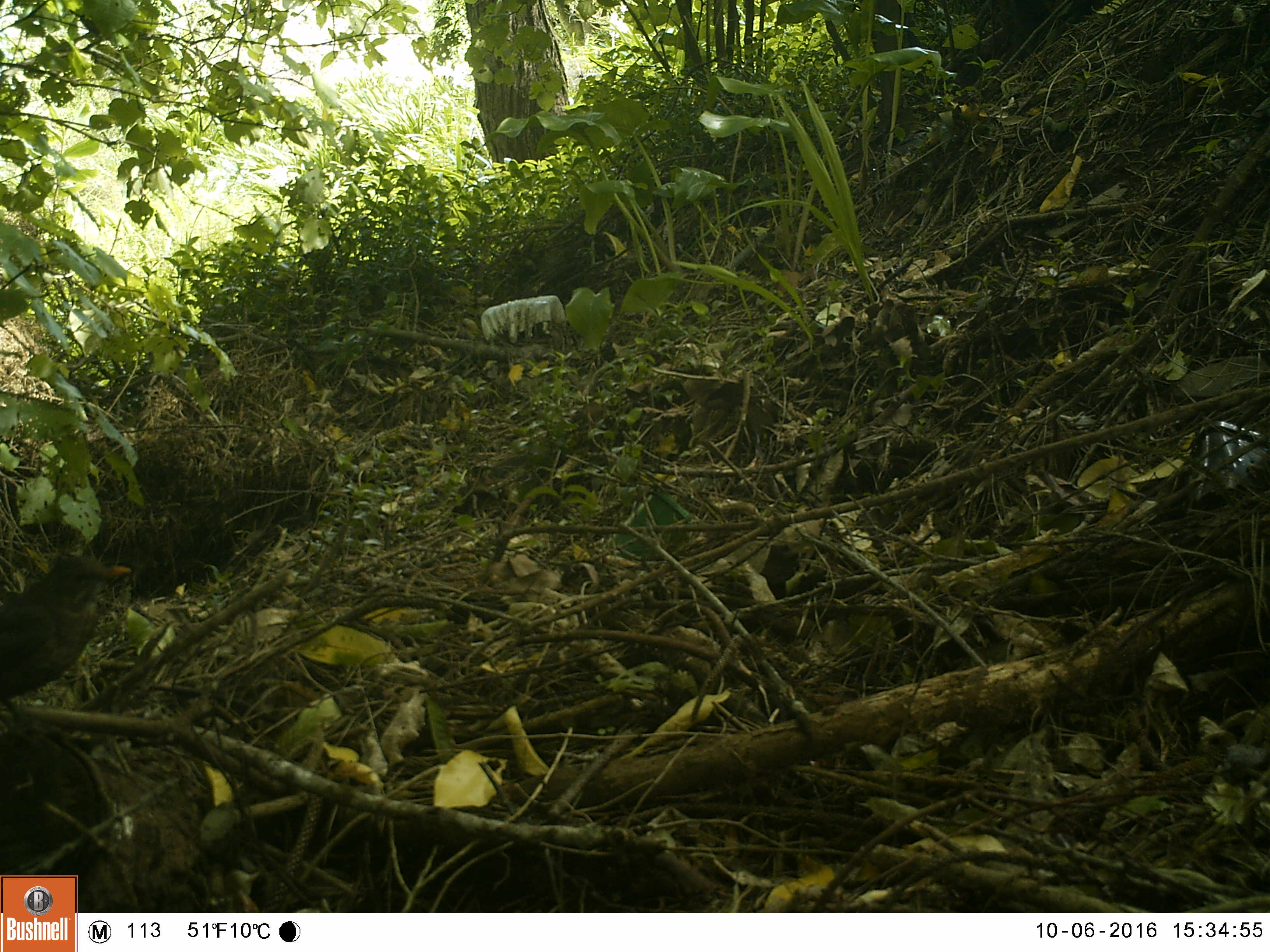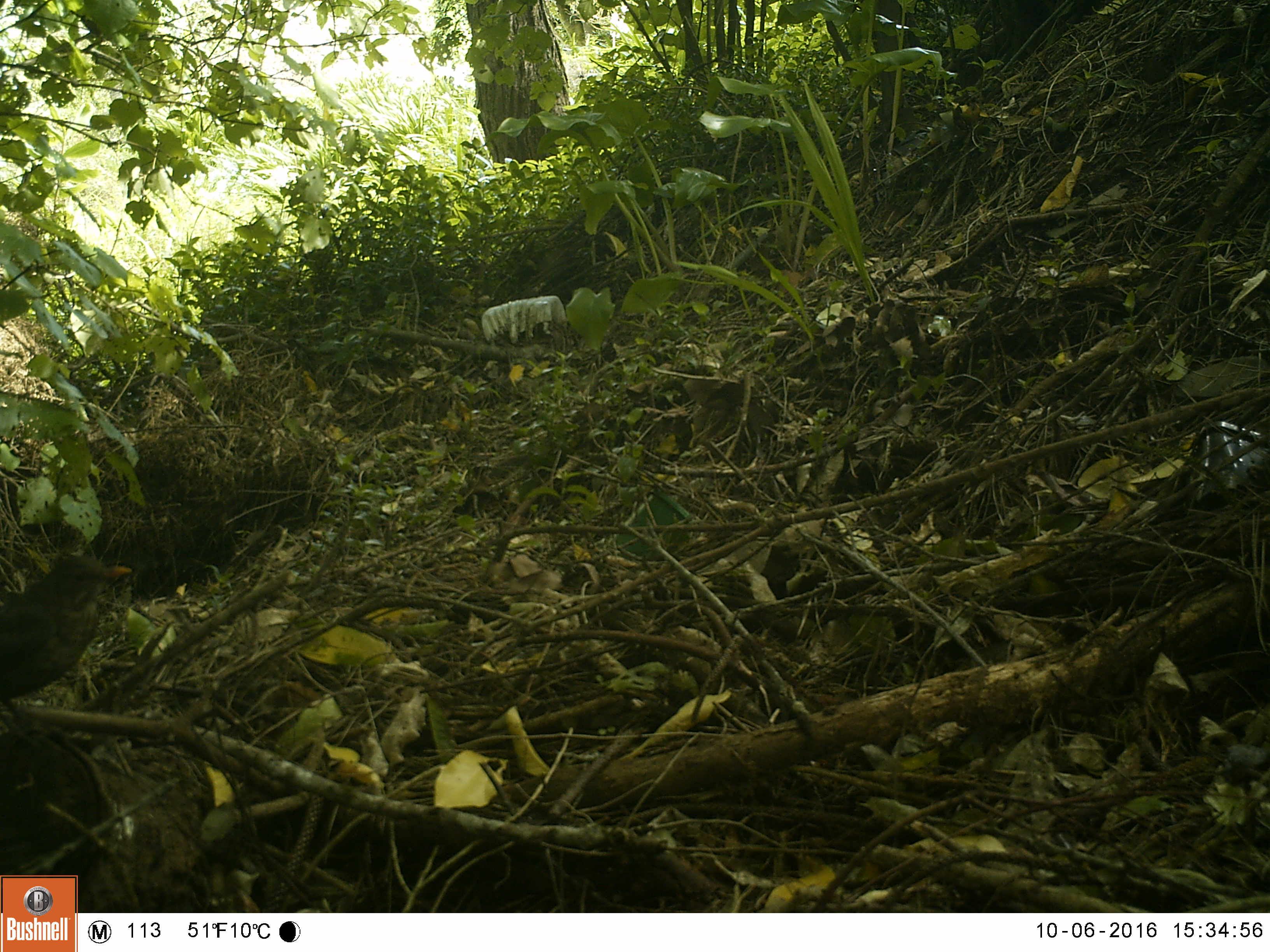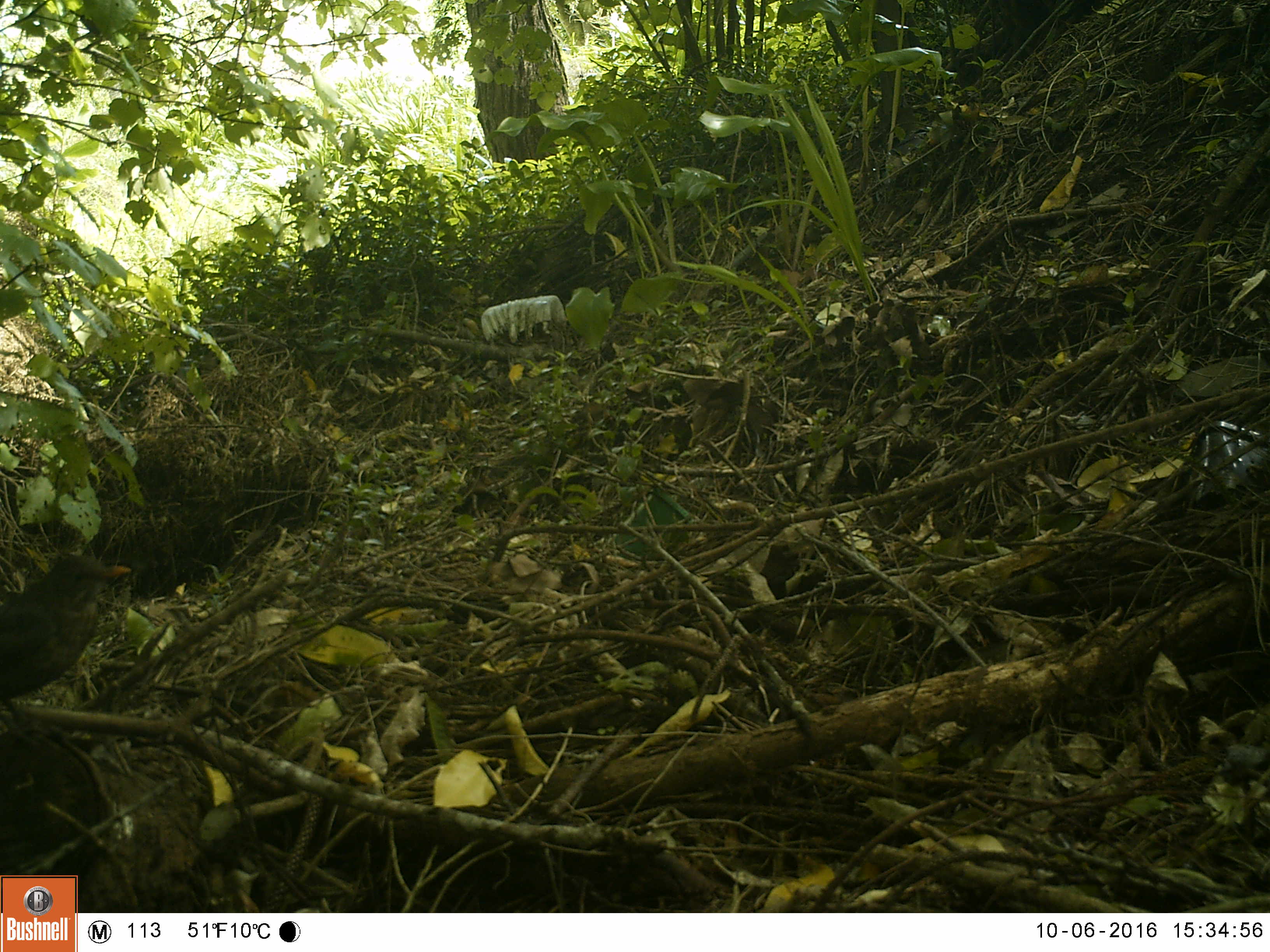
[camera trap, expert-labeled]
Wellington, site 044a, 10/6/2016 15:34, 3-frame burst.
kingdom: Animalia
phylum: Chordata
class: Aves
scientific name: Aves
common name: bird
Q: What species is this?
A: Bird (Aves).